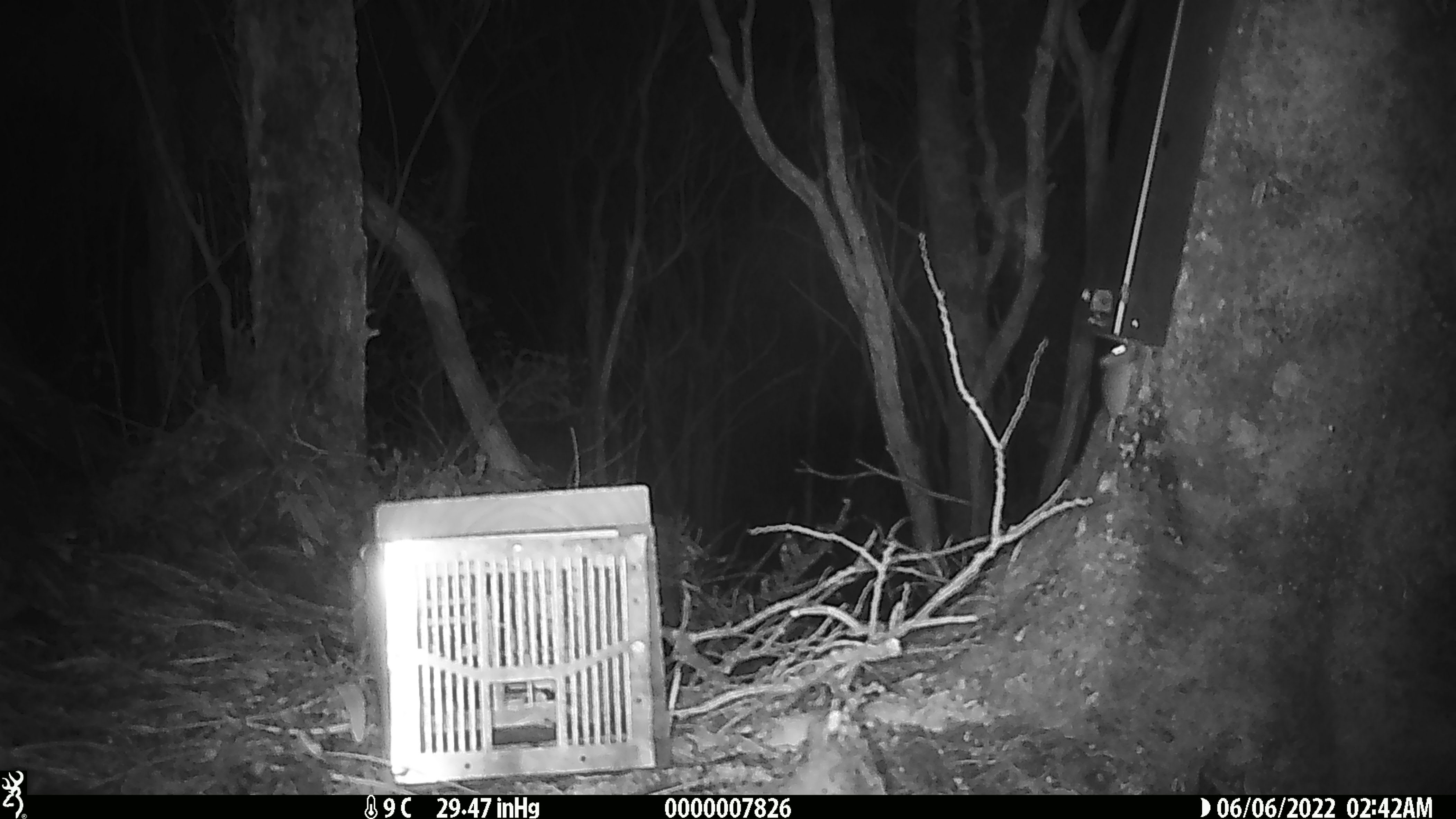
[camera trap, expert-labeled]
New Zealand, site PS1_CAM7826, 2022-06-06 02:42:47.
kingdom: Animalia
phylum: Chordata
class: Mammalia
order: Rodentia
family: Muridae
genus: Mus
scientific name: Mus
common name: mouse